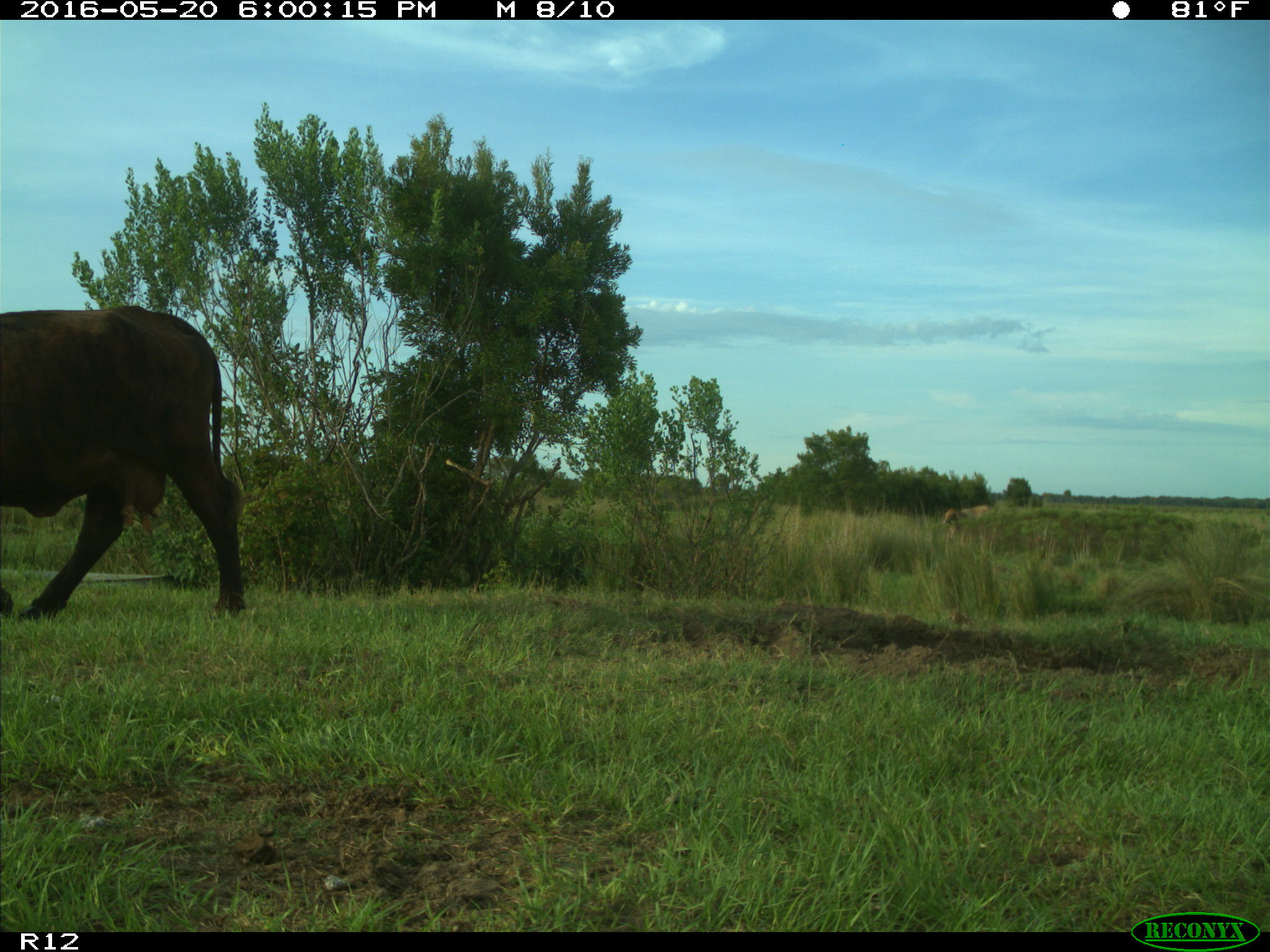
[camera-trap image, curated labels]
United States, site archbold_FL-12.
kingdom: Animalia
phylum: Chordata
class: Mammalia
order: Artiodactyla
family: Bovidae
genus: Bos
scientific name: Bos taurus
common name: domestic cow